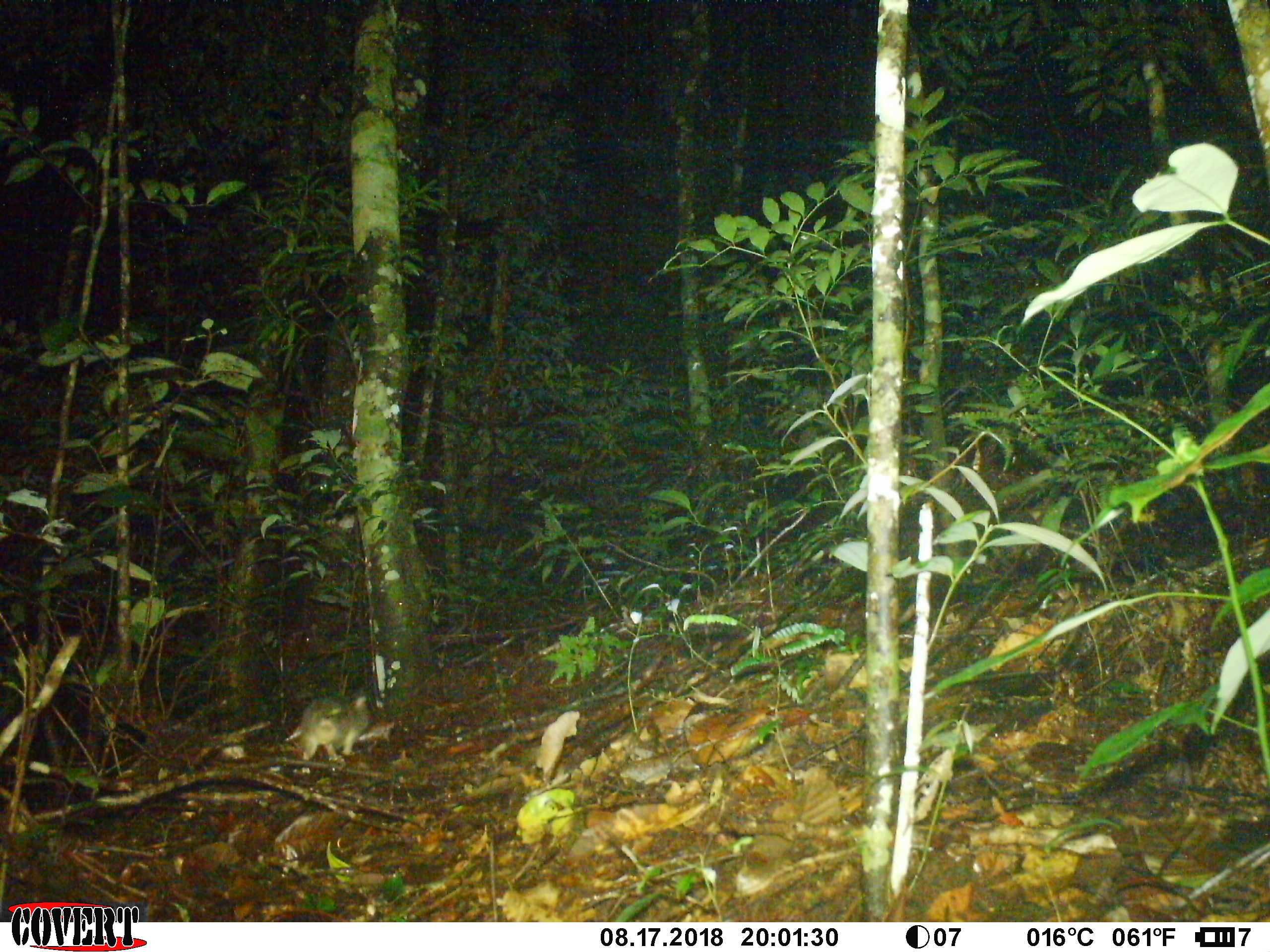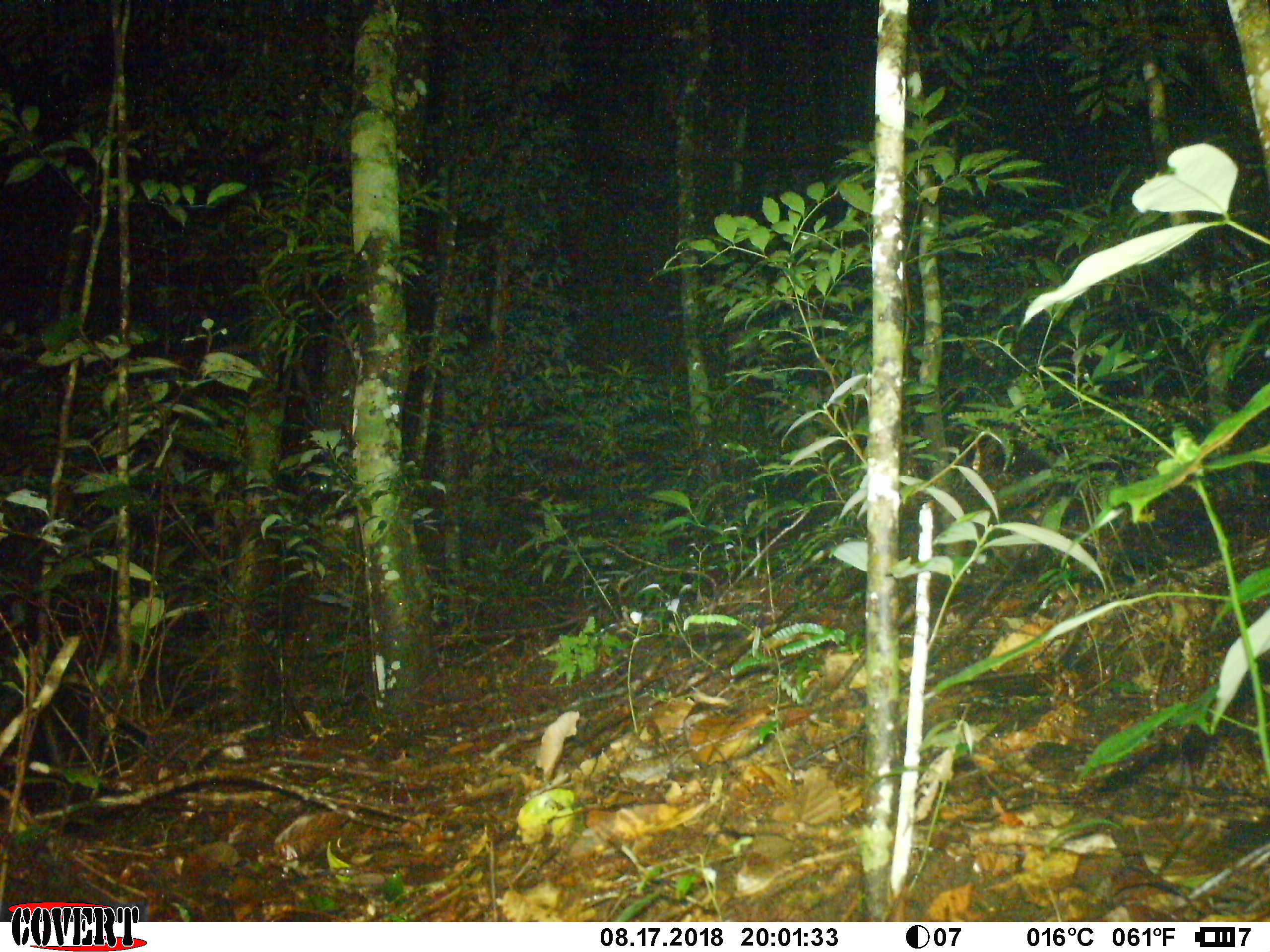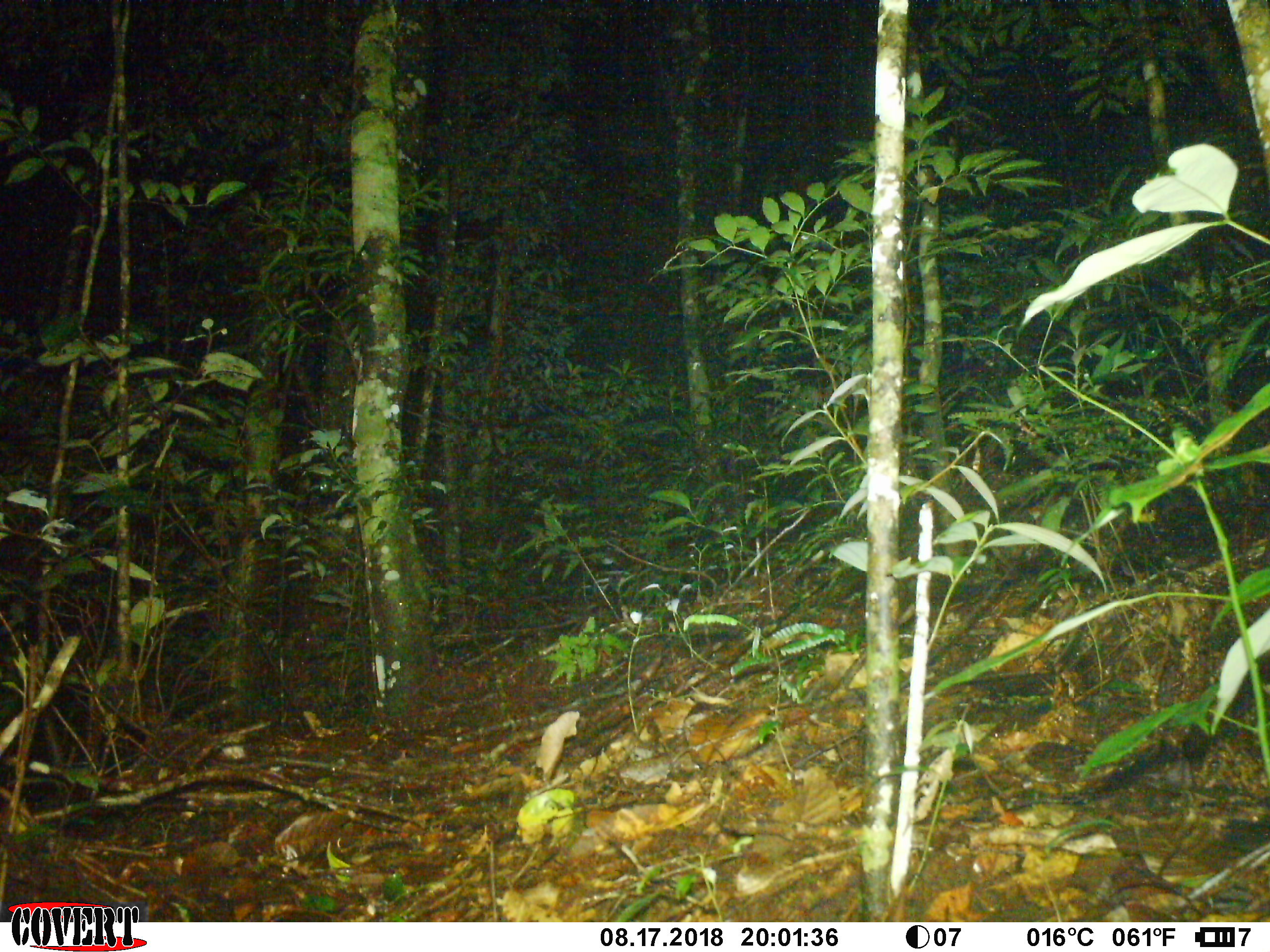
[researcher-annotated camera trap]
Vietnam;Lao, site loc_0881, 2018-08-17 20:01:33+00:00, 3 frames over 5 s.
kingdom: Animalia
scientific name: Animalia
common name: animal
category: unidentified animal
Unidentified animal (animal) (Animalia). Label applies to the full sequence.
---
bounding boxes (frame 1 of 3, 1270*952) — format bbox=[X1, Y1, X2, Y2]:
unidentified animal: bbox=[283, 694, 370, 761]